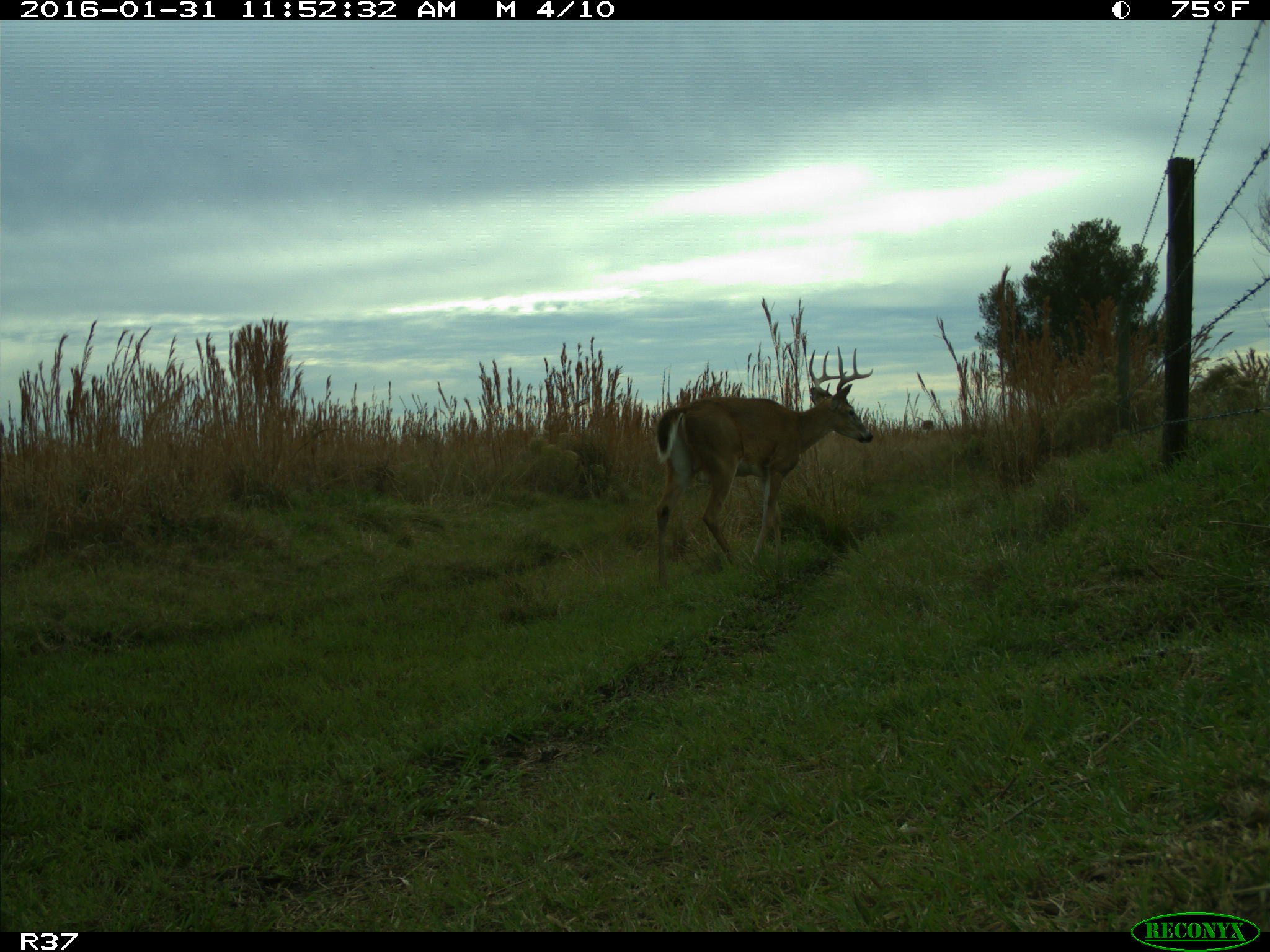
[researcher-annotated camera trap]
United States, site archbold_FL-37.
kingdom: Animalia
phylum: Chordata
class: Mammalia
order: Artiodactyla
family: Cervidae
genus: Odocoileus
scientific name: Odocoileus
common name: deer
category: unidentified deer